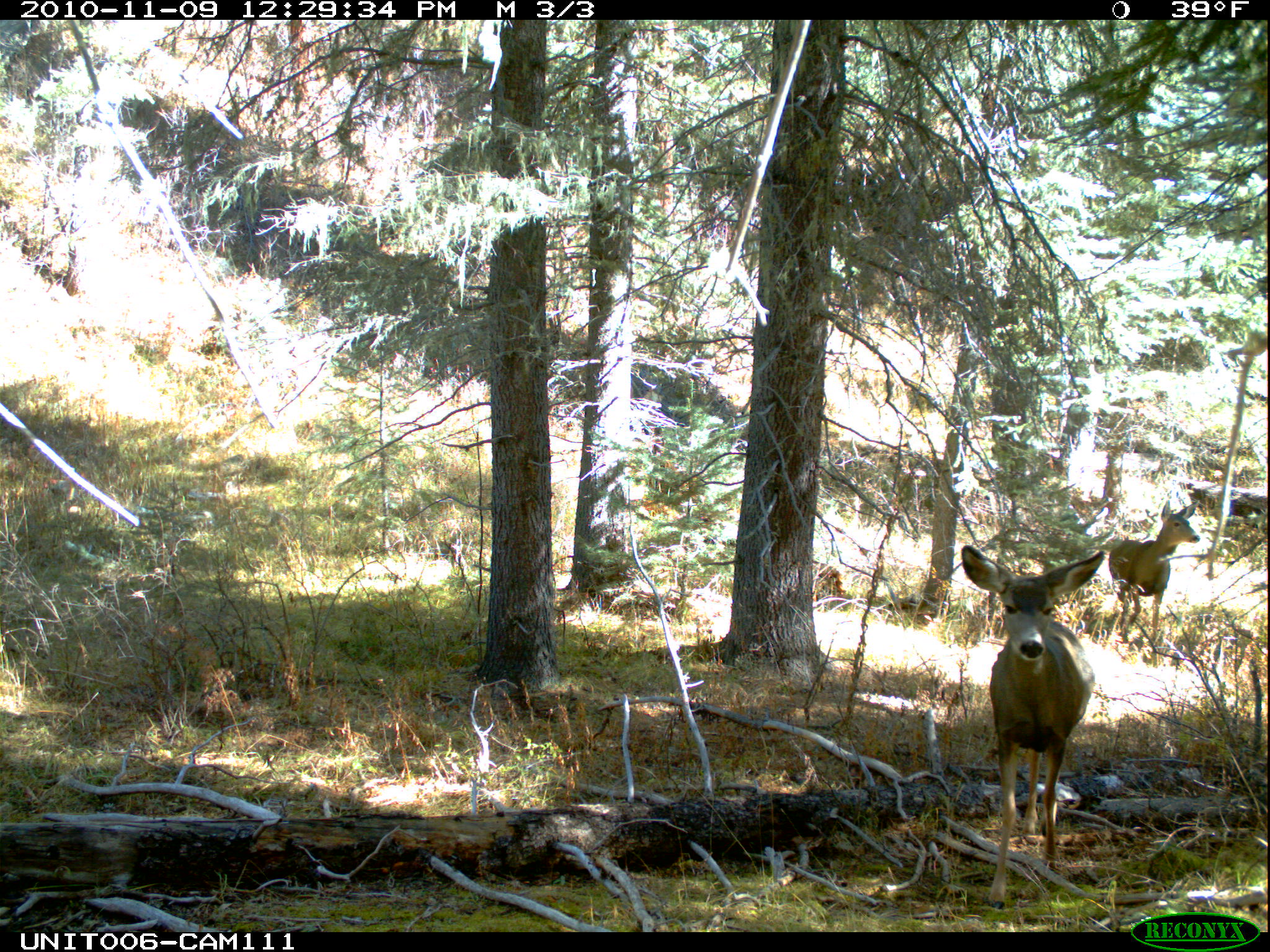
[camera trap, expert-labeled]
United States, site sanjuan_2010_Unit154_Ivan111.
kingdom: Animalia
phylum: Chordata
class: Mammalia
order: Artiodactyla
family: Cervidae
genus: Odocoileus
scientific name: Odocoileus hemionus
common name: mule deer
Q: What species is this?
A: Odocoileus hemionus (mule deer).